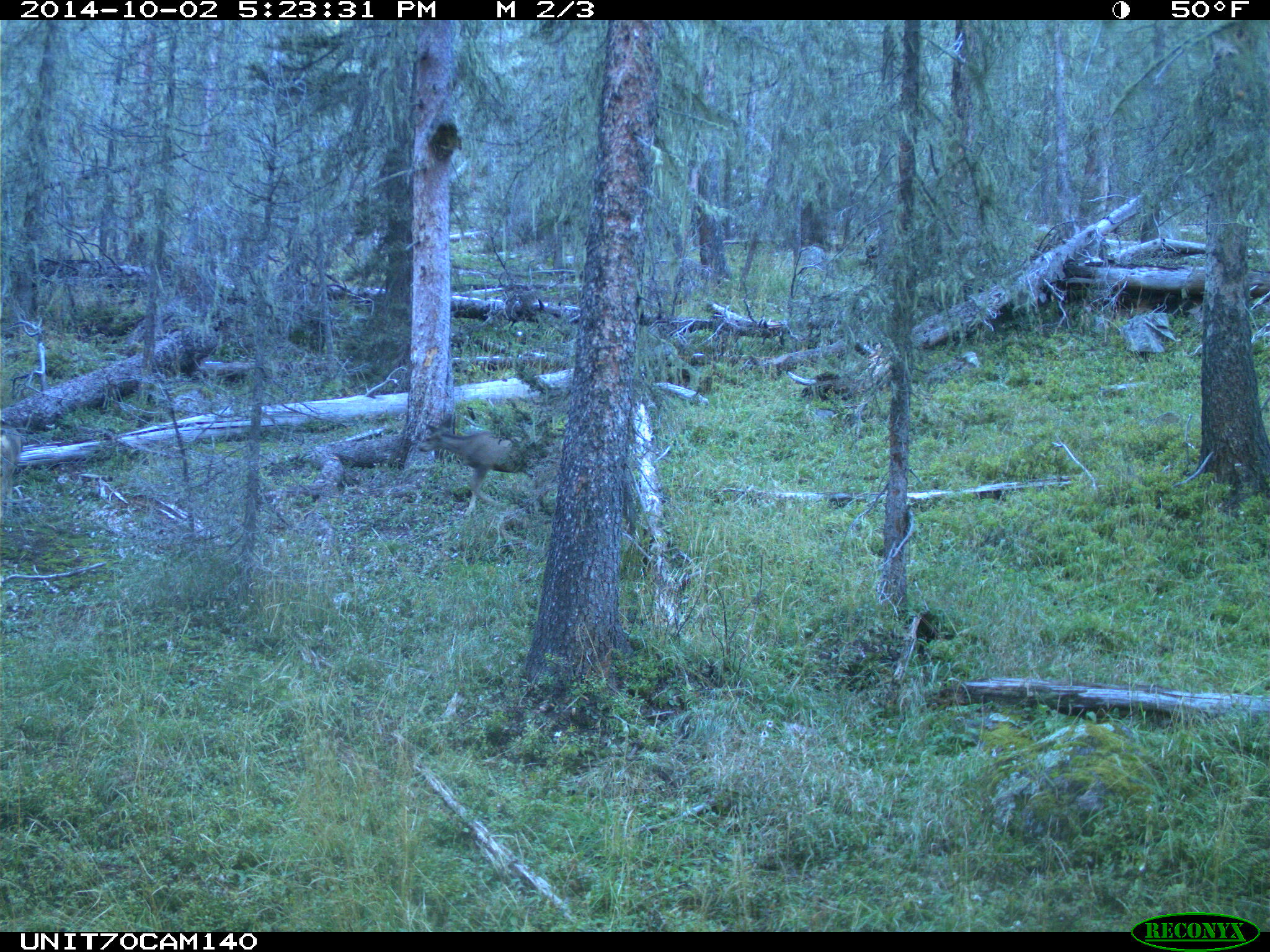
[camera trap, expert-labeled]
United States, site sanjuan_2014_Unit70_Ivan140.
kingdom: Animalia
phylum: Chordata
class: Mammalia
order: Artiodactyla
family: Cervidae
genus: Odocoileus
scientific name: Odocoileus hemionus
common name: mule deer